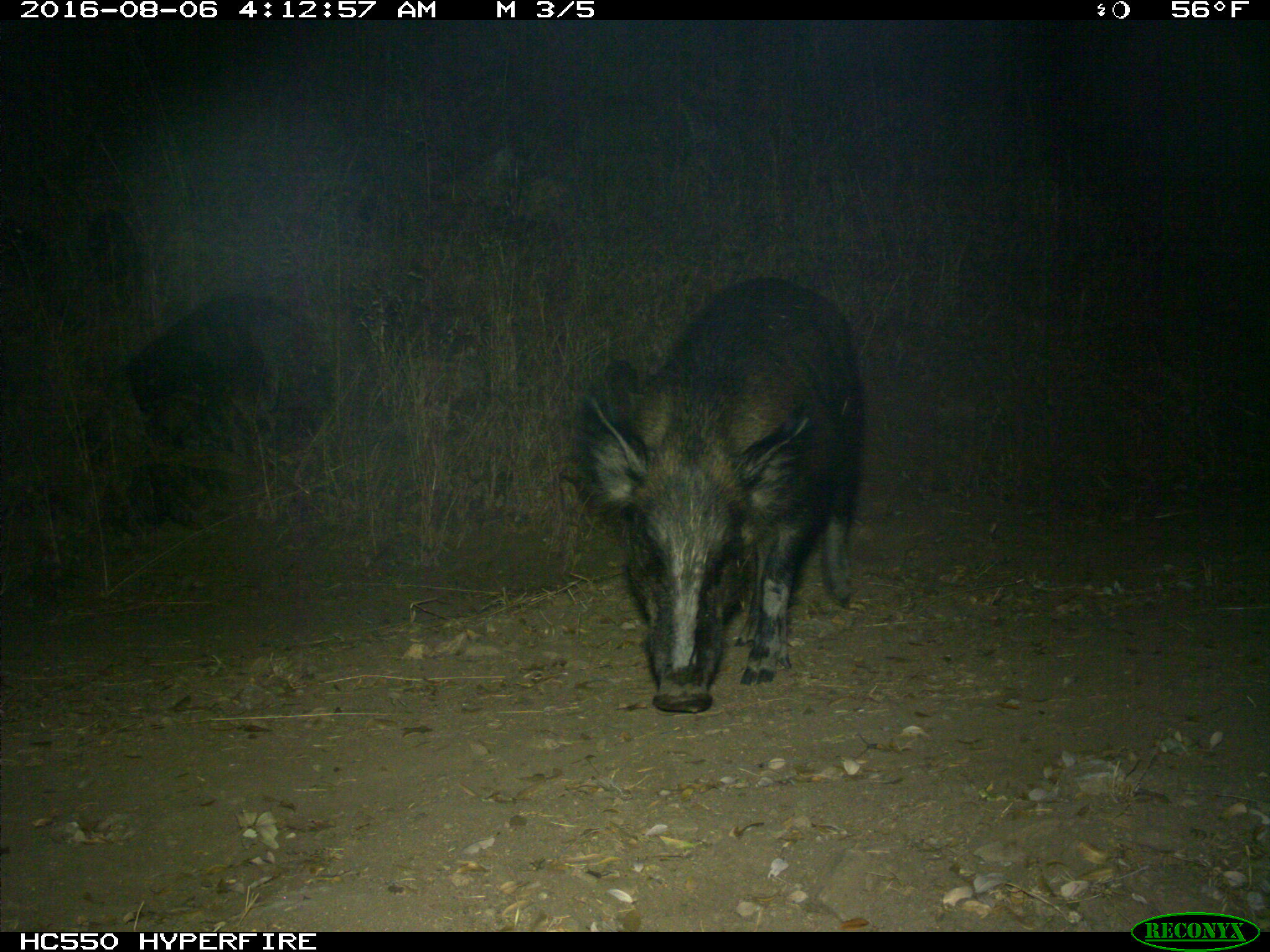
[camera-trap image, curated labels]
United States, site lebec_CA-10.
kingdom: Animalia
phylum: Chordata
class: Mammalia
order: Artiodactyla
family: Suidae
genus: Sus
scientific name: Sus scrofa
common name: wild boar